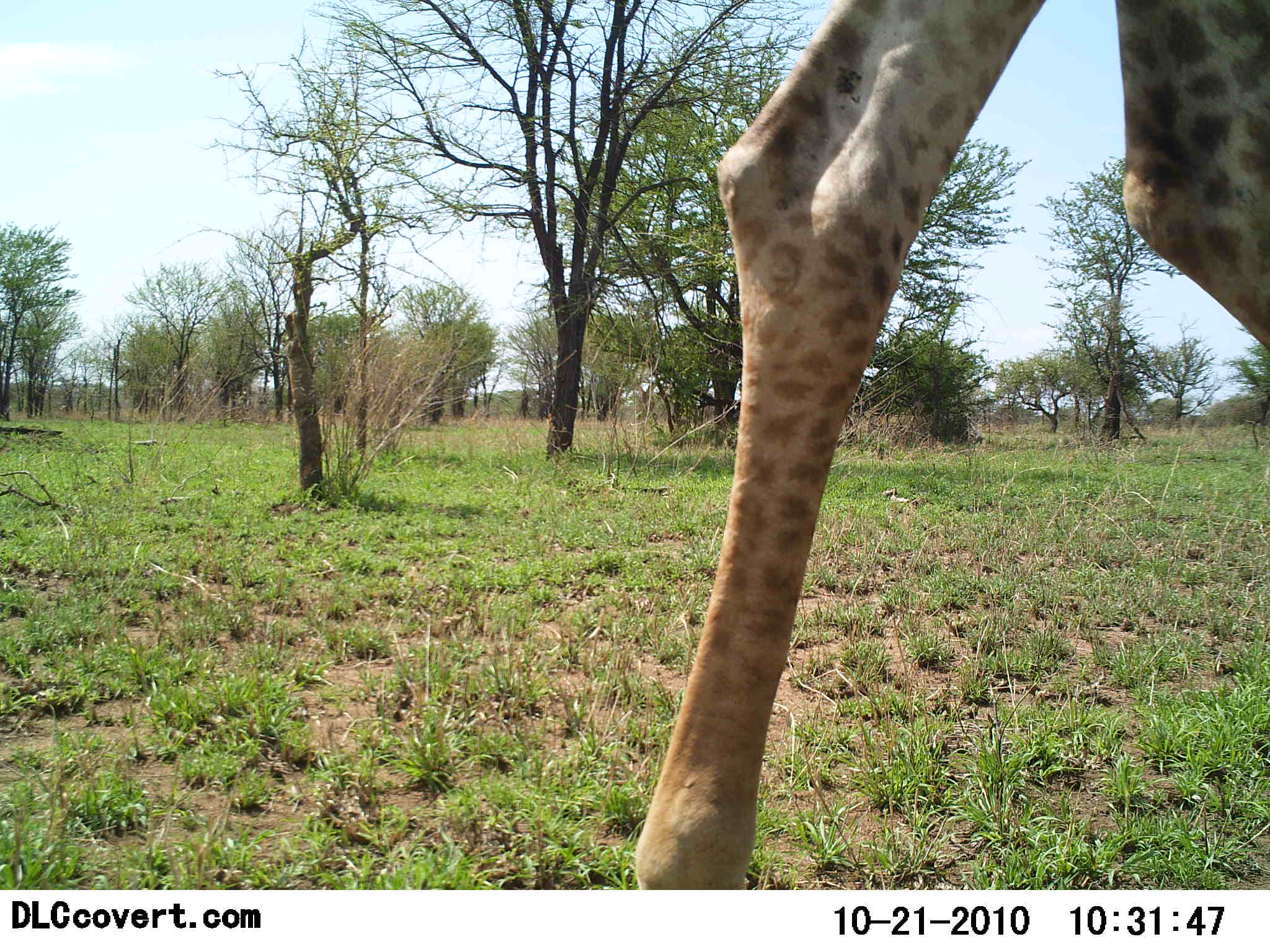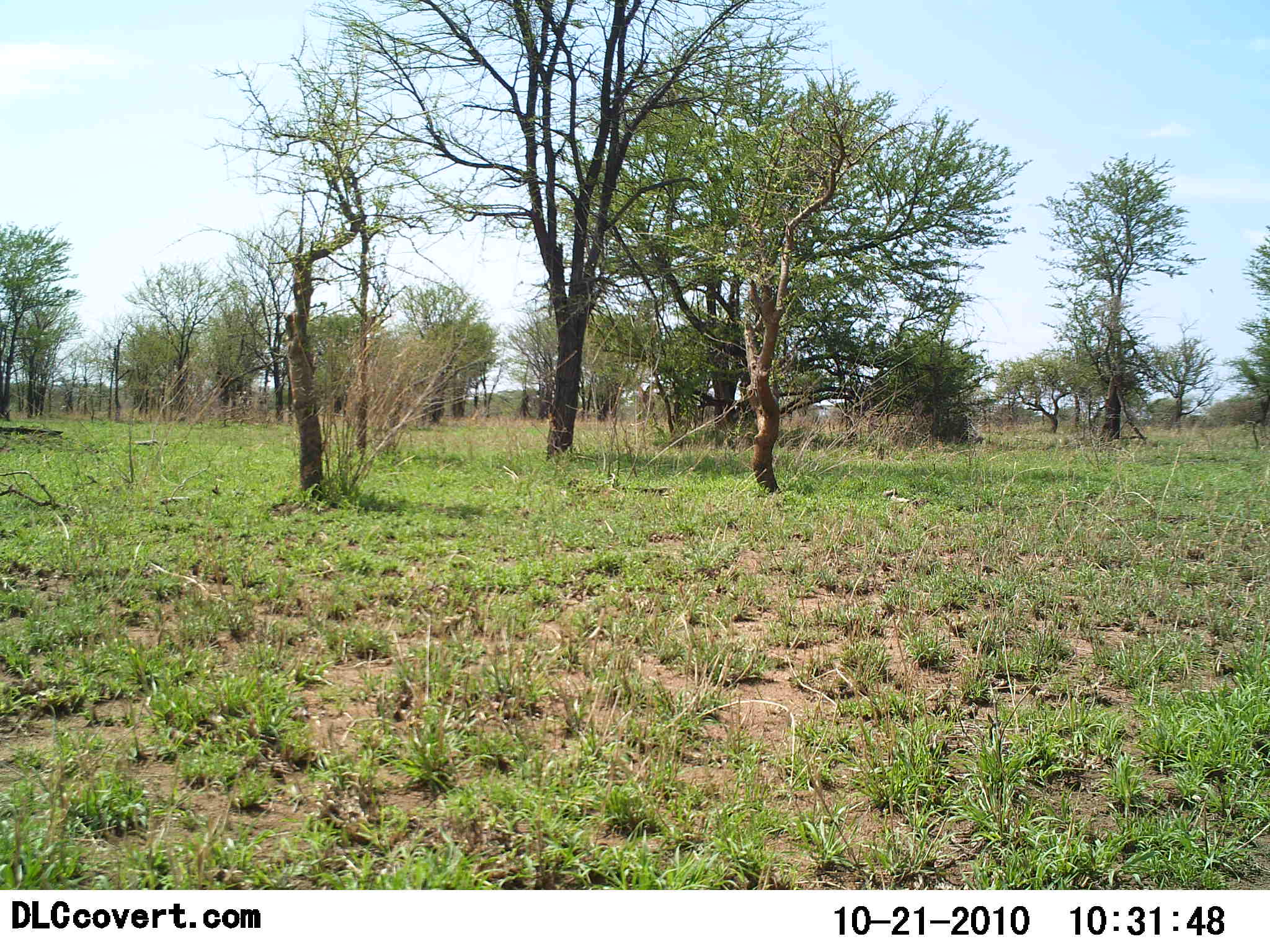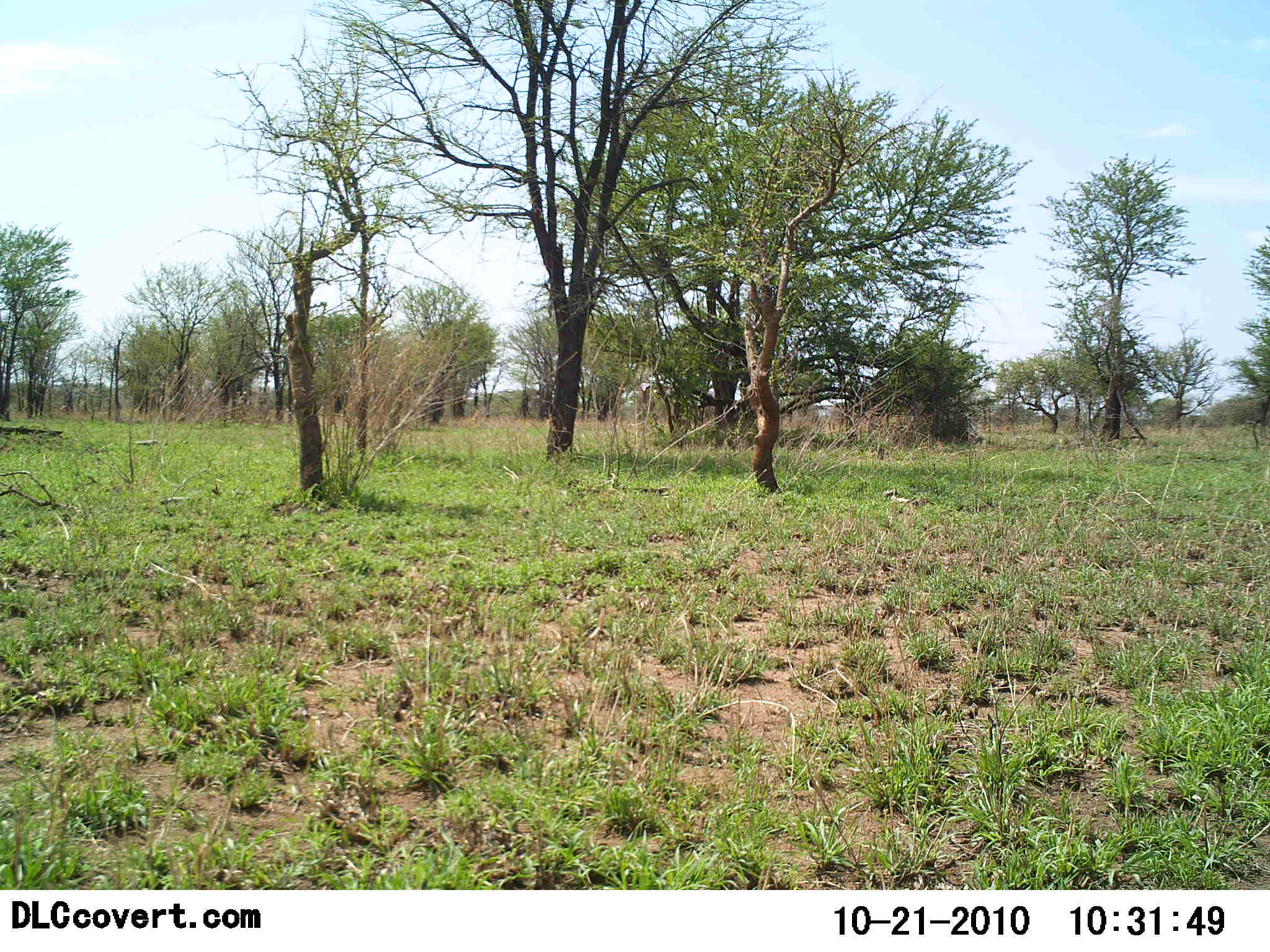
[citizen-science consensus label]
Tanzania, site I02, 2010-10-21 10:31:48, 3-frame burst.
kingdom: Animalia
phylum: Chordata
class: Mammalia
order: Artiodactyla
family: Giraffidae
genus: Giraffa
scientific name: Giraffa camelopardalis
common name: giraffe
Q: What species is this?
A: Giraffe (Giraffa camelopardalis).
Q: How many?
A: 1.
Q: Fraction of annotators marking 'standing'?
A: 14%.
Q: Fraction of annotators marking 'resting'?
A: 0%.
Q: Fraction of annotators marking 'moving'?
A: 93%.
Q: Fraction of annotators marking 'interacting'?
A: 0%.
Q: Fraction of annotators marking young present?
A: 0%.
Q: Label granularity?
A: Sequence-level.